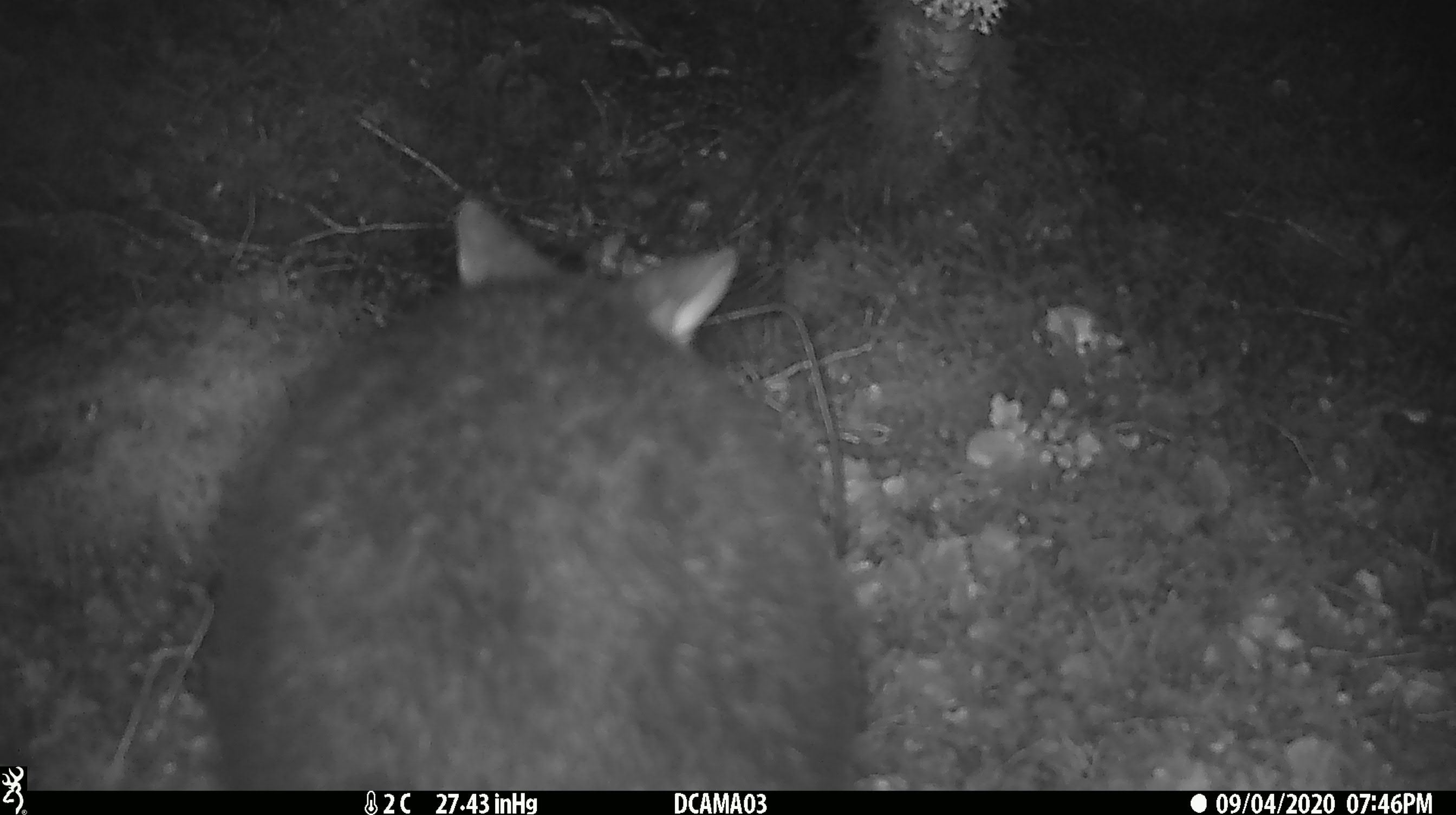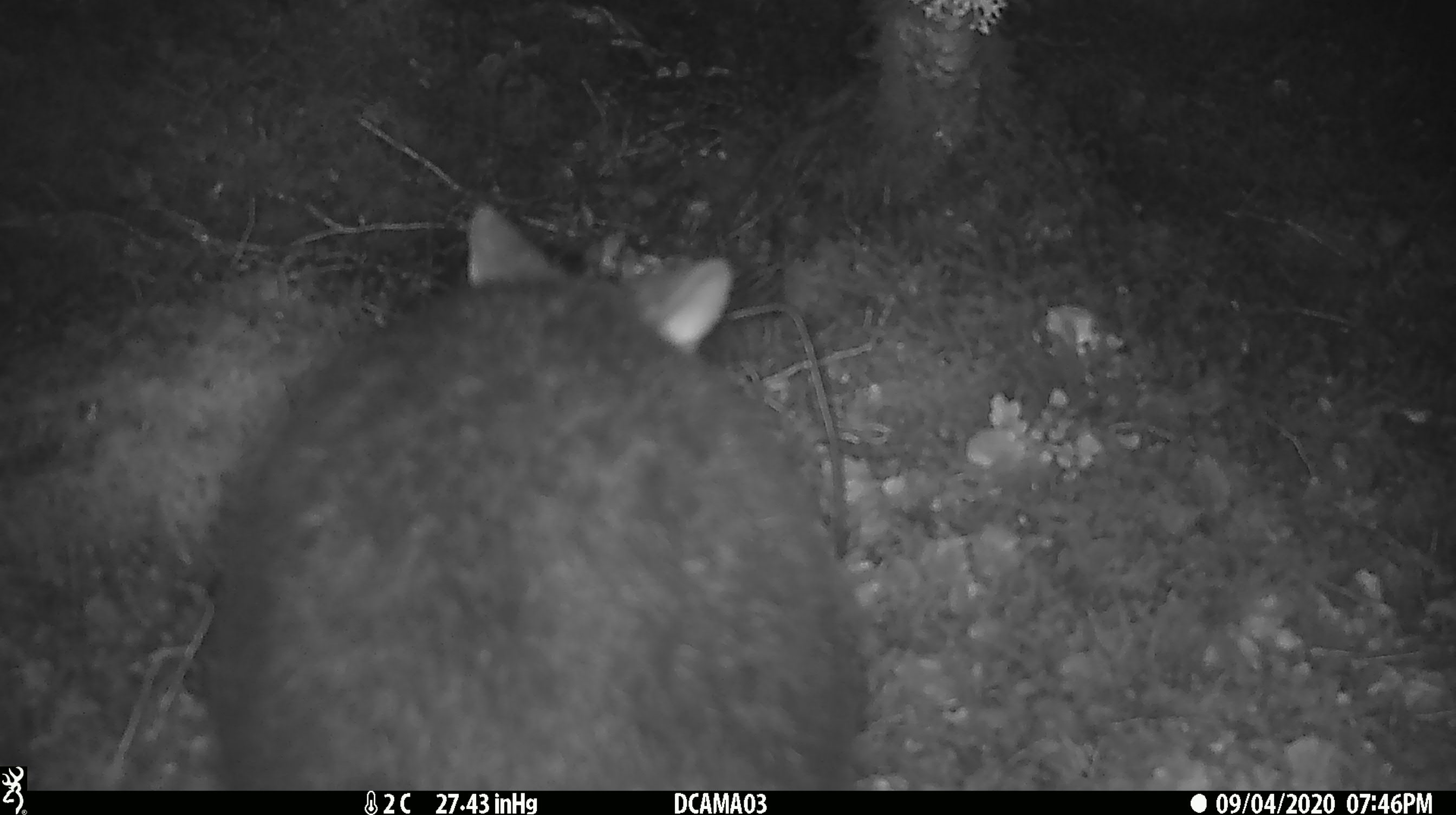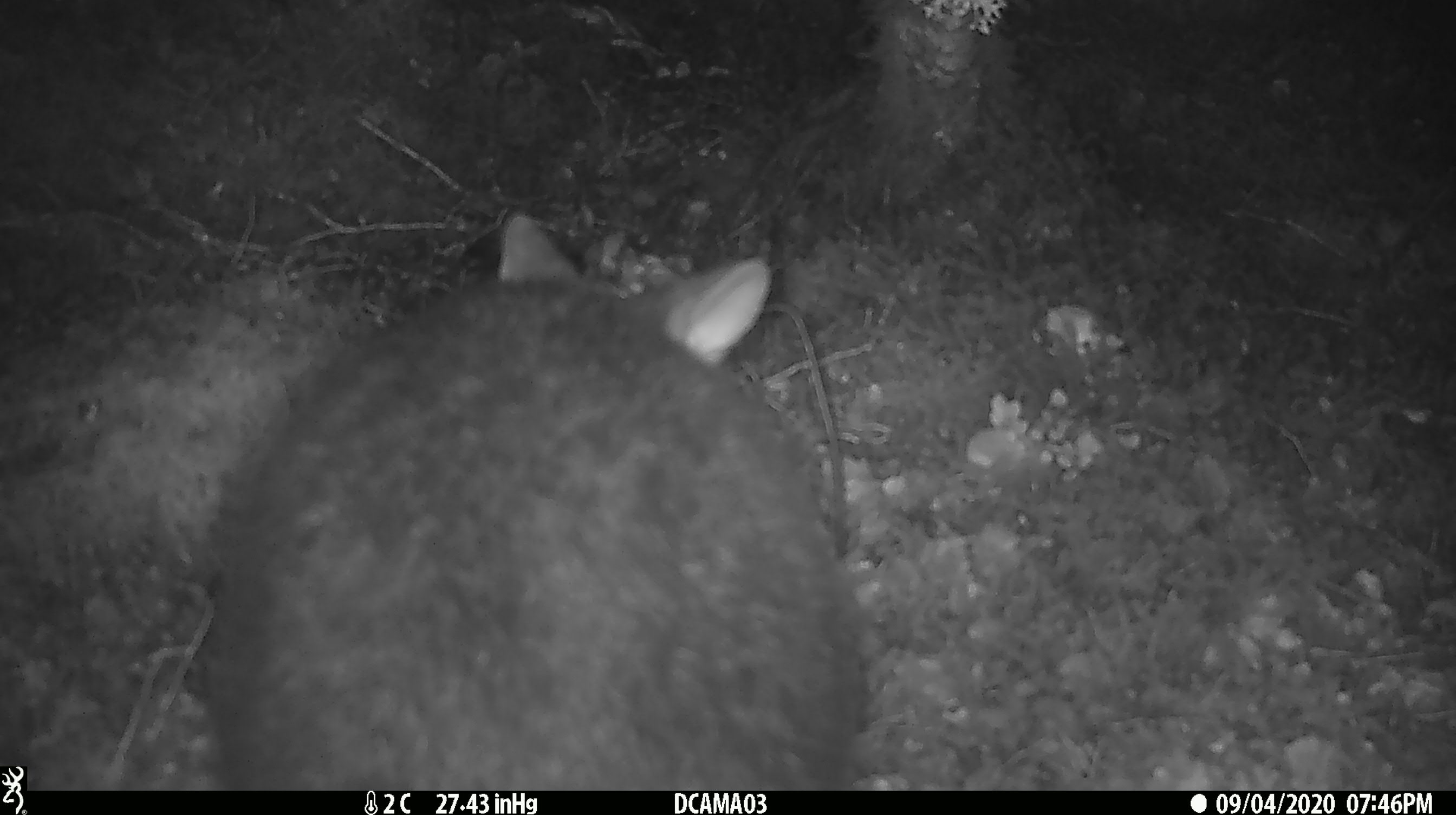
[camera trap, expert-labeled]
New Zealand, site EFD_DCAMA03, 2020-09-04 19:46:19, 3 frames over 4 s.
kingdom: Animalia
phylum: Chordata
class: Mammalia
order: Diprotodontia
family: Phalangeridae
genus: Trichosurus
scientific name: Trichosurus vulpecula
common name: common brushtail possum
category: possum